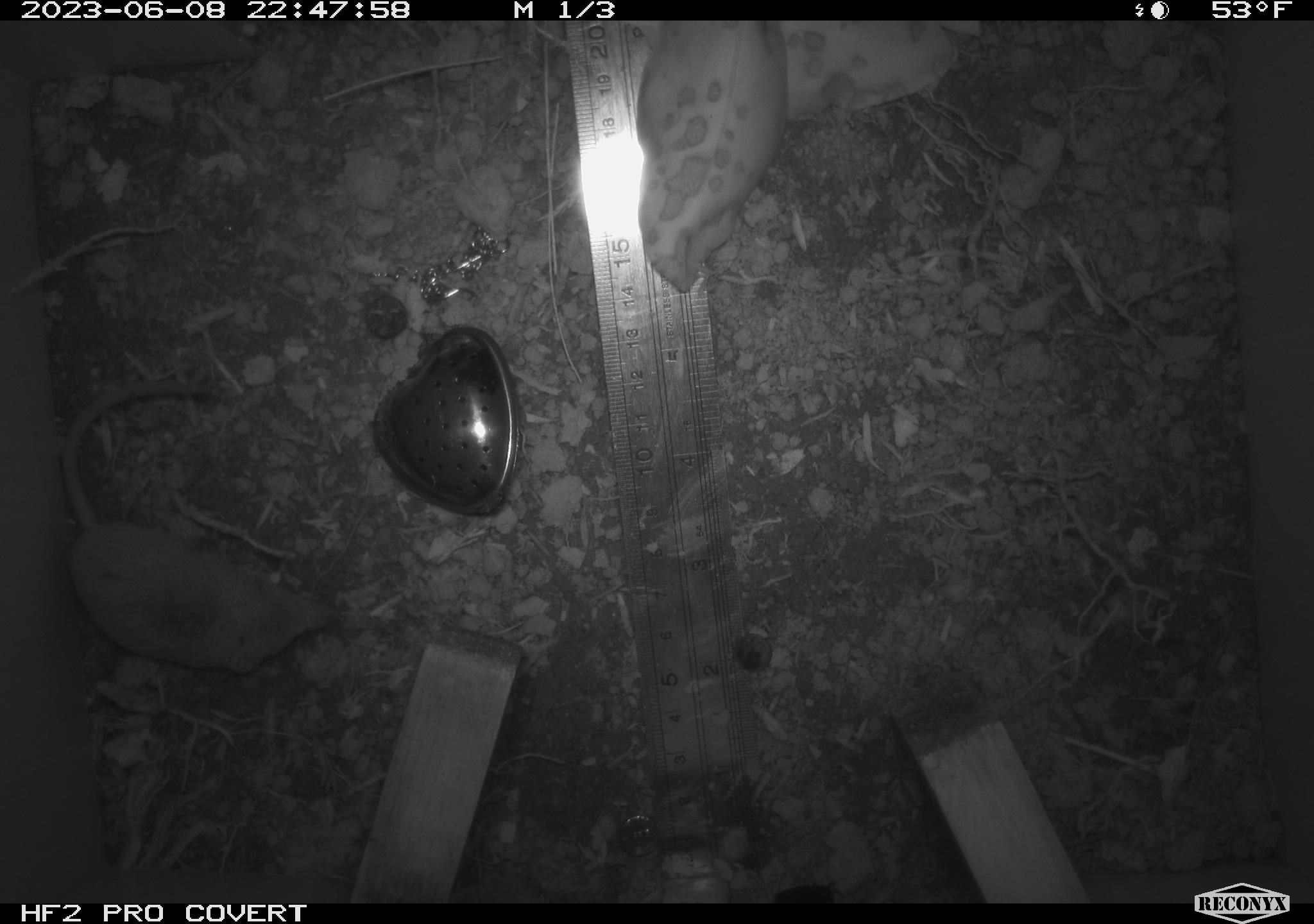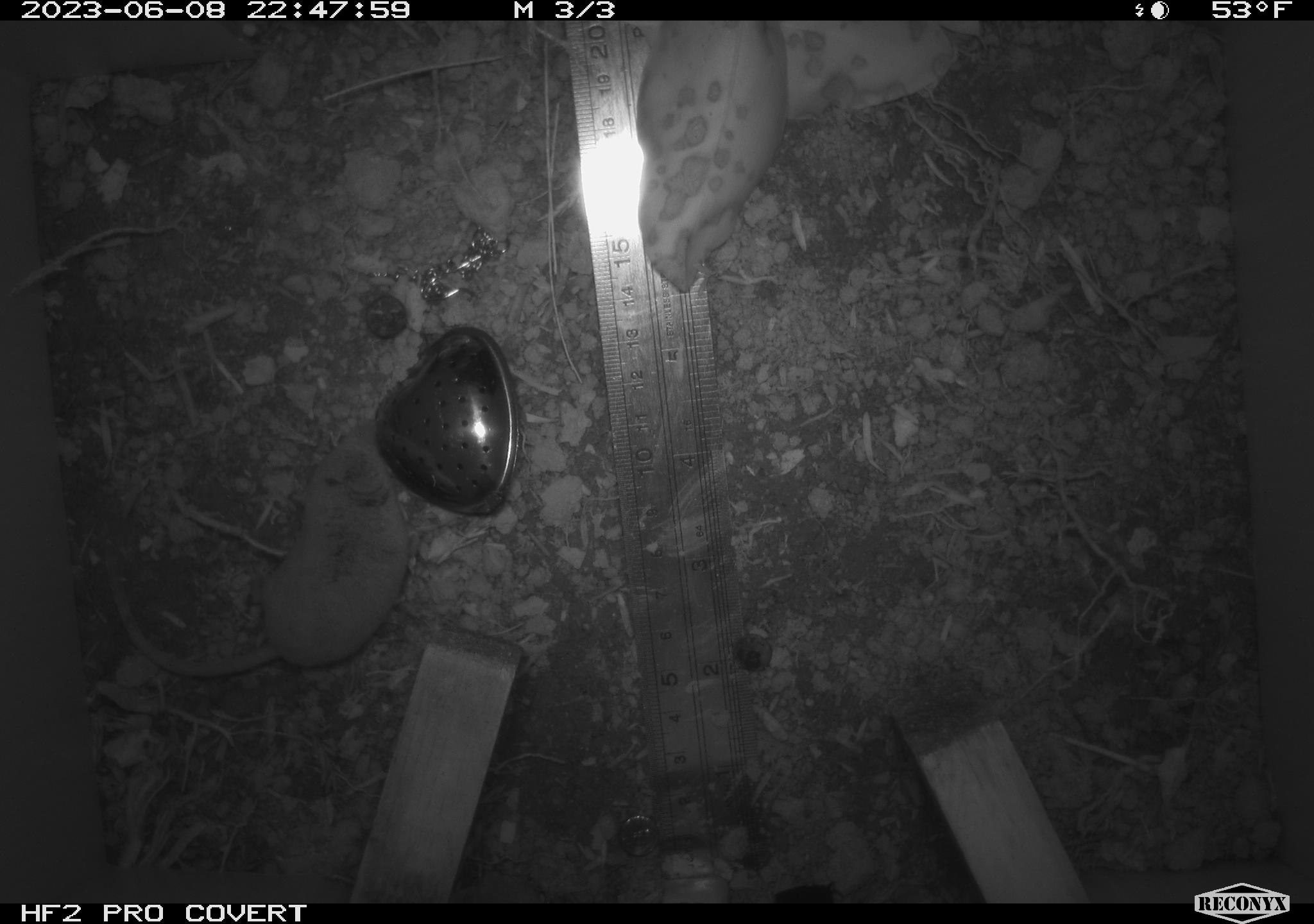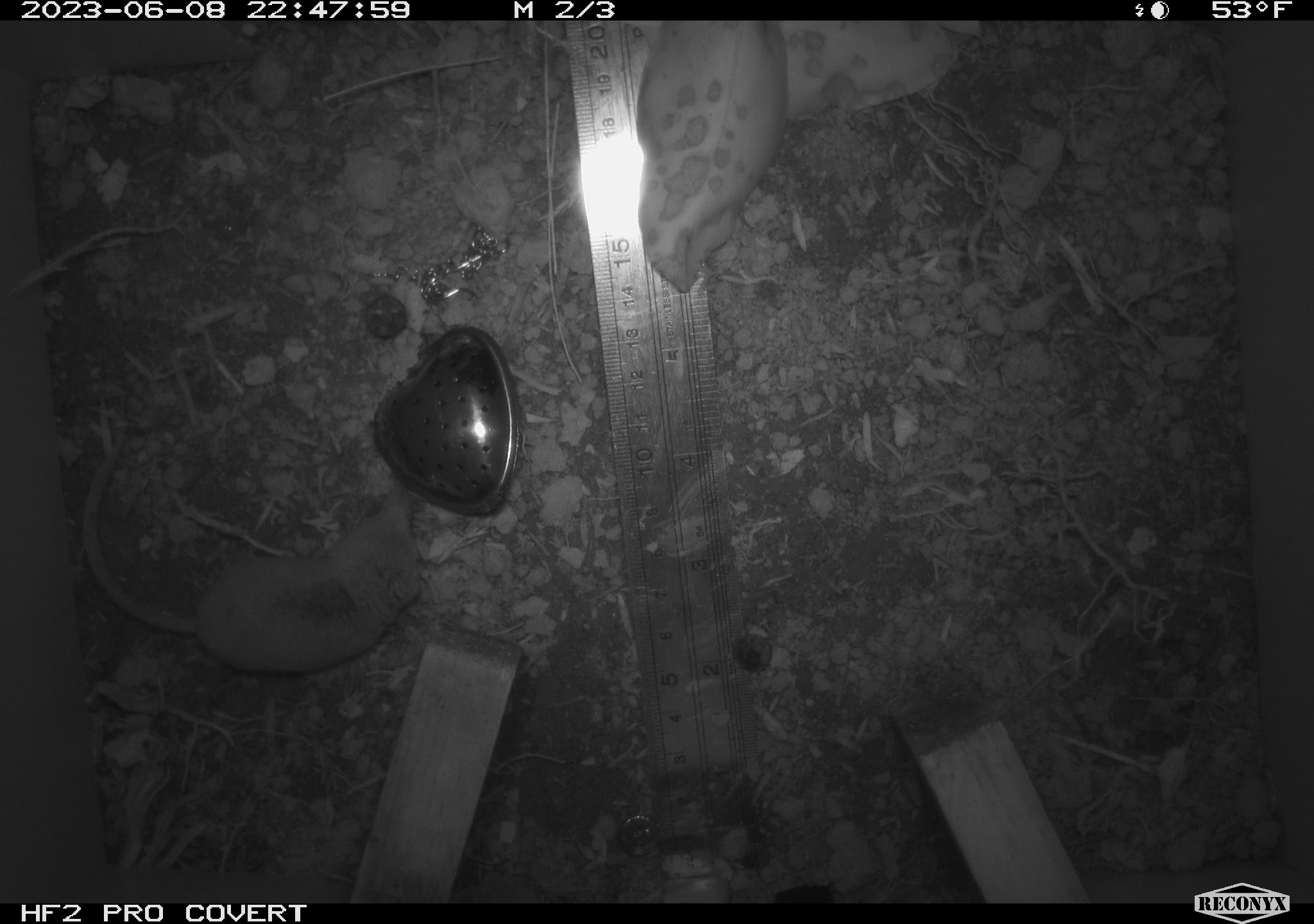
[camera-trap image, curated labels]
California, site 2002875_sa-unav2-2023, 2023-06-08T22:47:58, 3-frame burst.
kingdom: Animalia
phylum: Chordata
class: Mammalia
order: Eulipotyphla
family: Soricidae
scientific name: Soricidae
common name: shrews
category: soricidae family